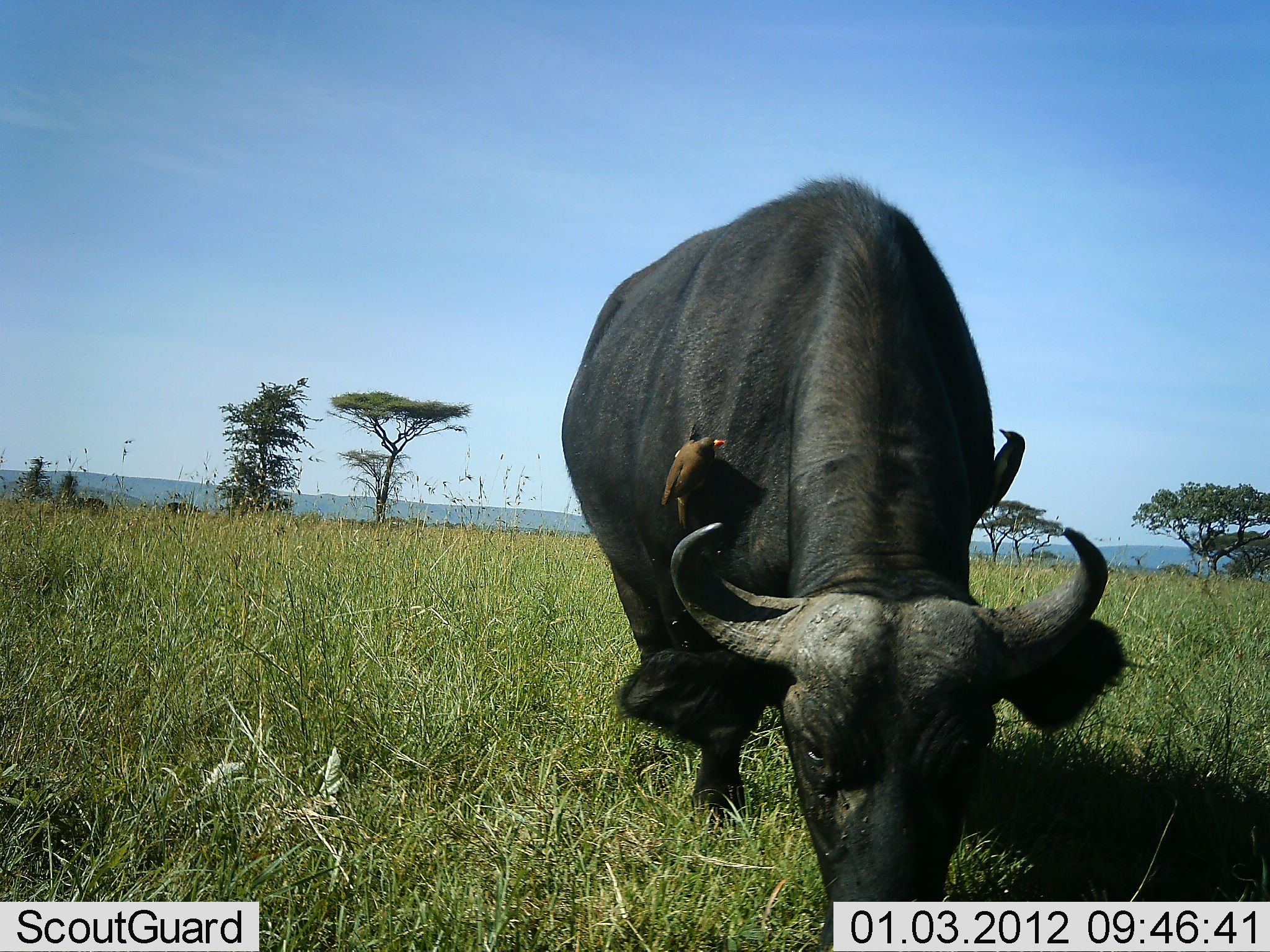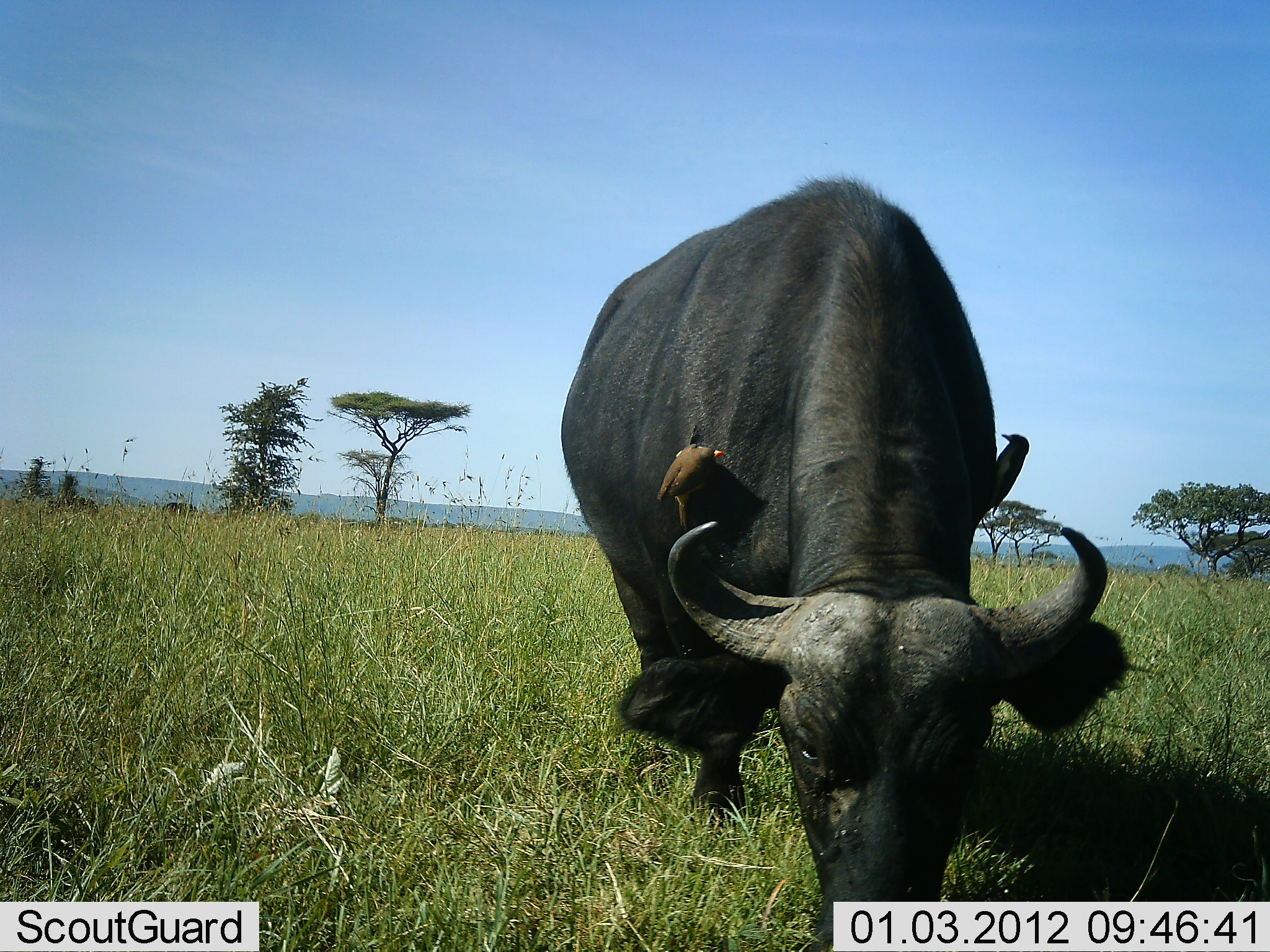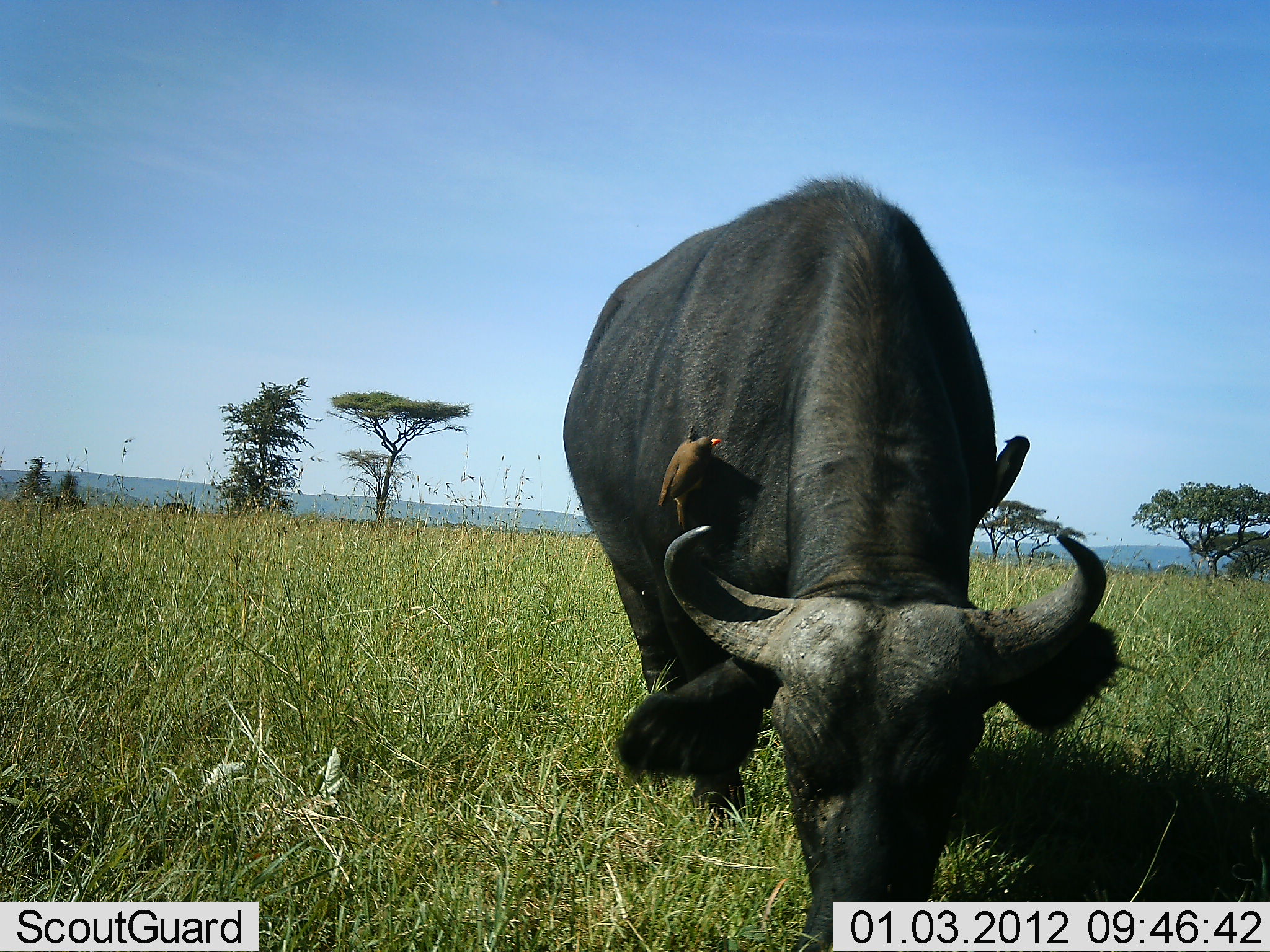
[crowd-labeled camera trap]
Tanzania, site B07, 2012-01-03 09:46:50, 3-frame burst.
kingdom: Animalia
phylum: Chordata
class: Mammalia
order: Artiodactyla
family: Bovidae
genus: Syncerus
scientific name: Syncerus caffer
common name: cape buffalo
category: buffalo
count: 1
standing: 21%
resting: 0%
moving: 12%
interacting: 0%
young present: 0%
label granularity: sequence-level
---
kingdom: Animalia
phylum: Chordata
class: Aves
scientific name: Aves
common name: bird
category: otherbird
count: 2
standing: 40%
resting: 5%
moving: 5%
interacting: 25%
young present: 0%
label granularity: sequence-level